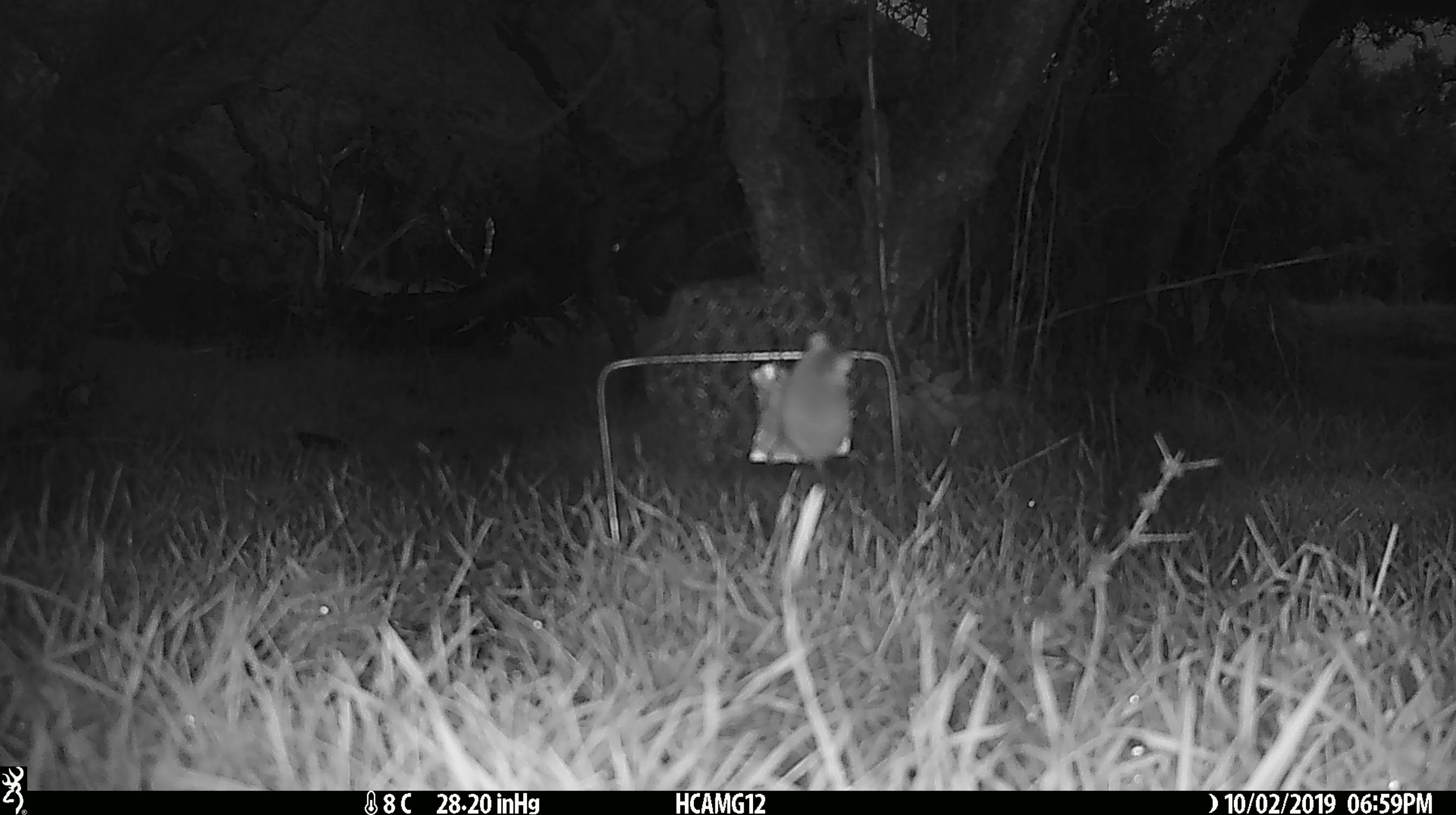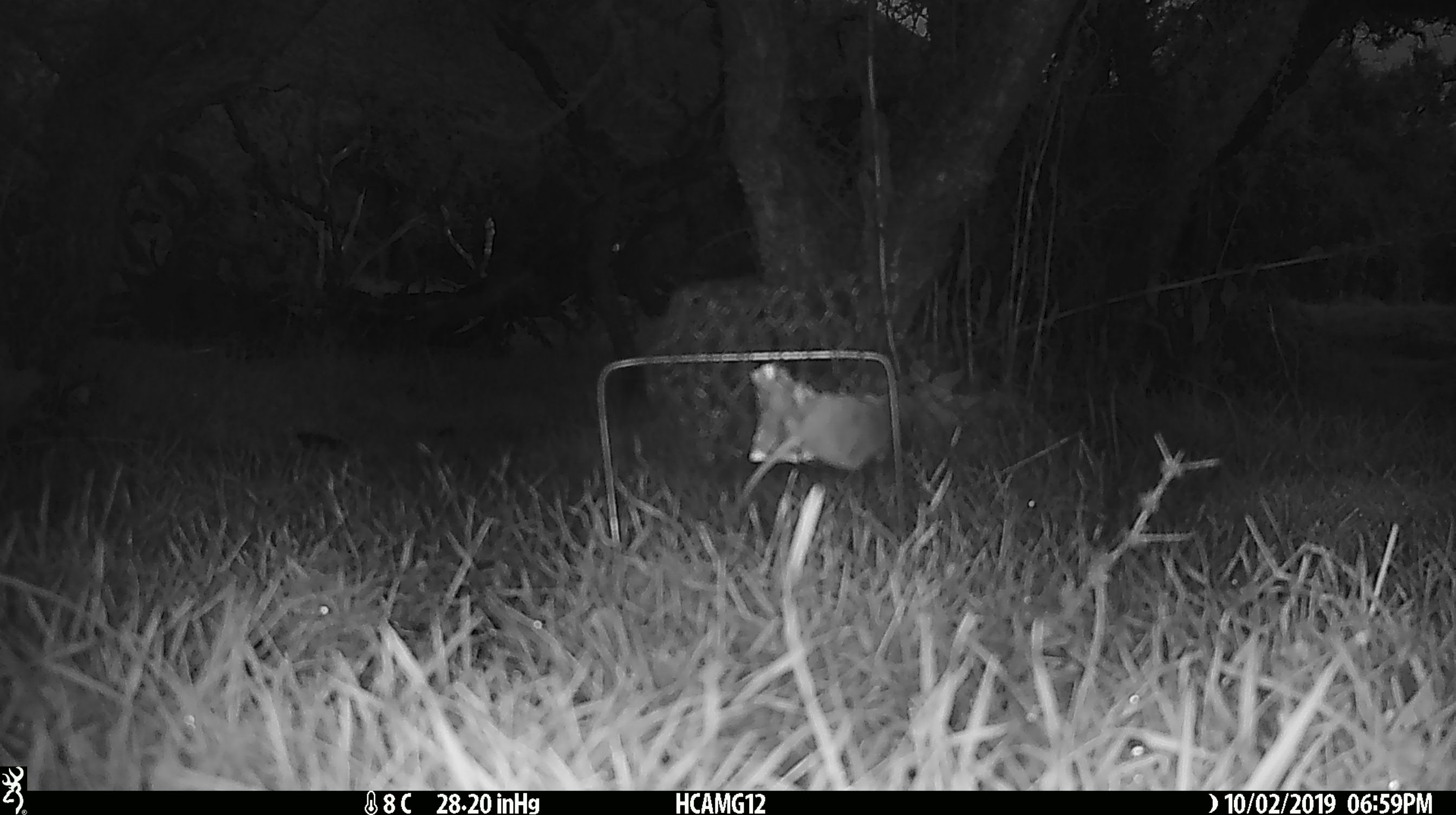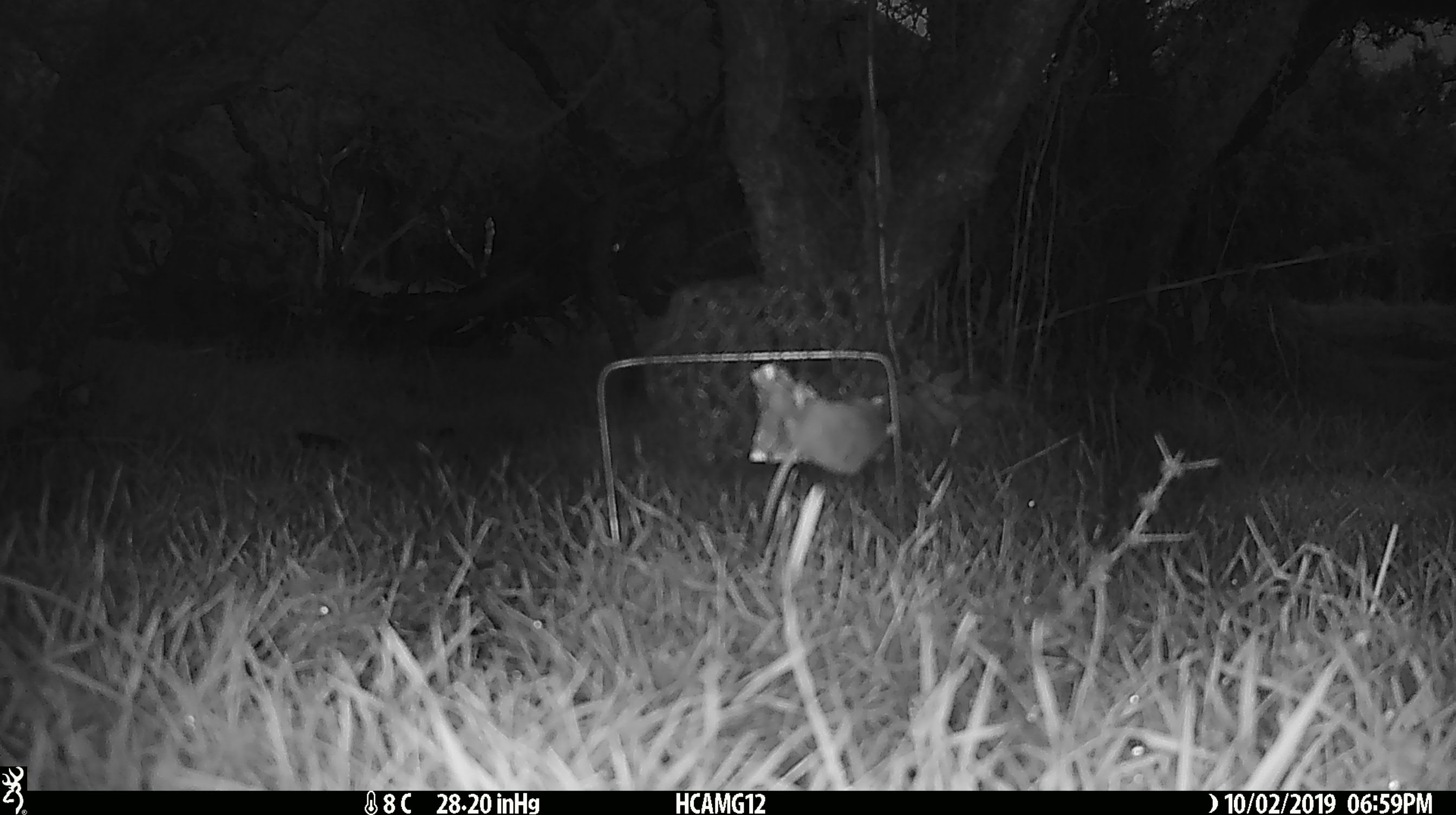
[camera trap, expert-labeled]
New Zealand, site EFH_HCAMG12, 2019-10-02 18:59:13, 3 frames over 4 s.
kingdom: Animalia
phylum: Chordata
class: Mammalia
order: Rodentia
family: Muridae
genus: Mus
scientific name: Mus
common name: mouse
Mouse (Mus).